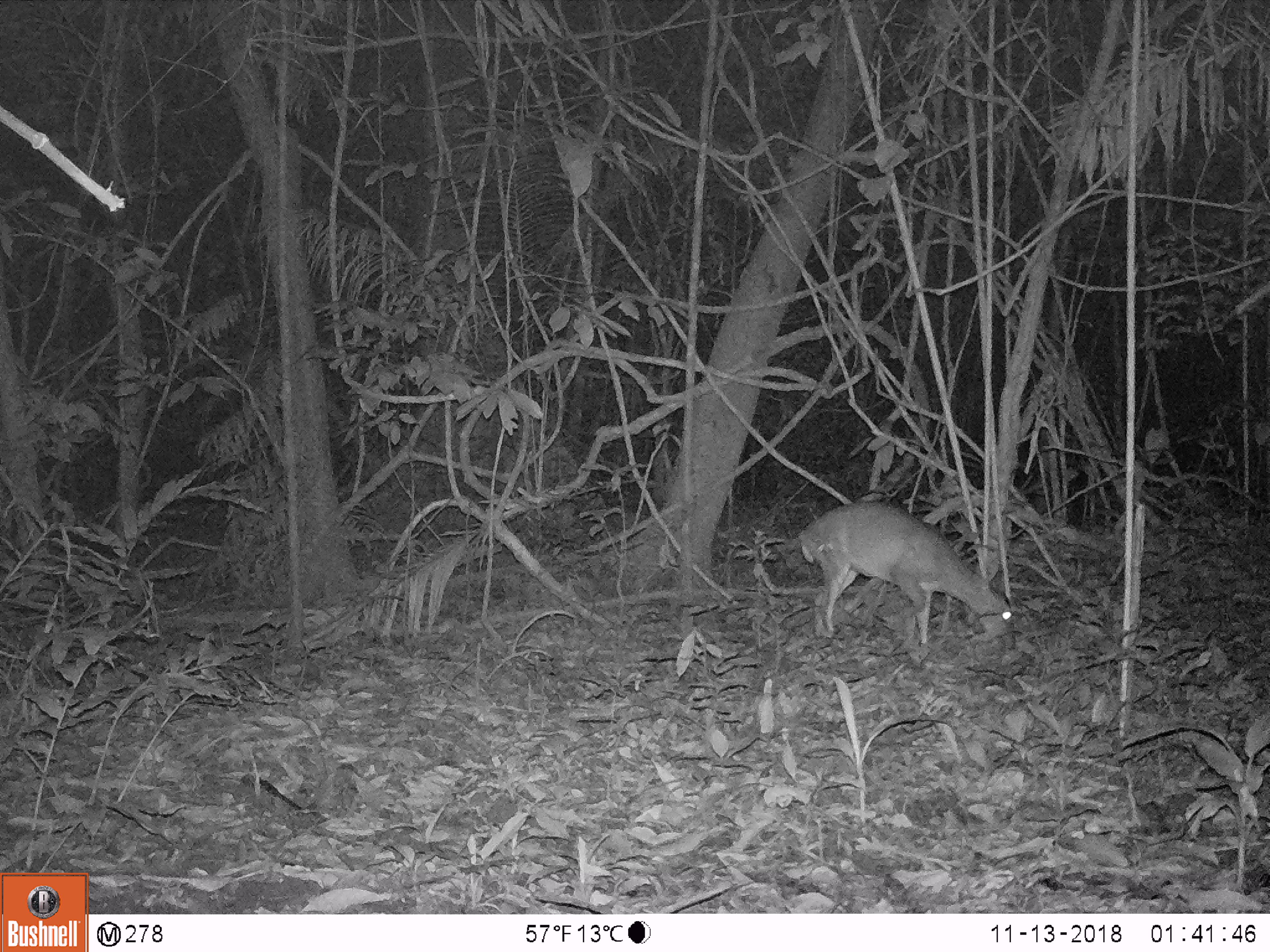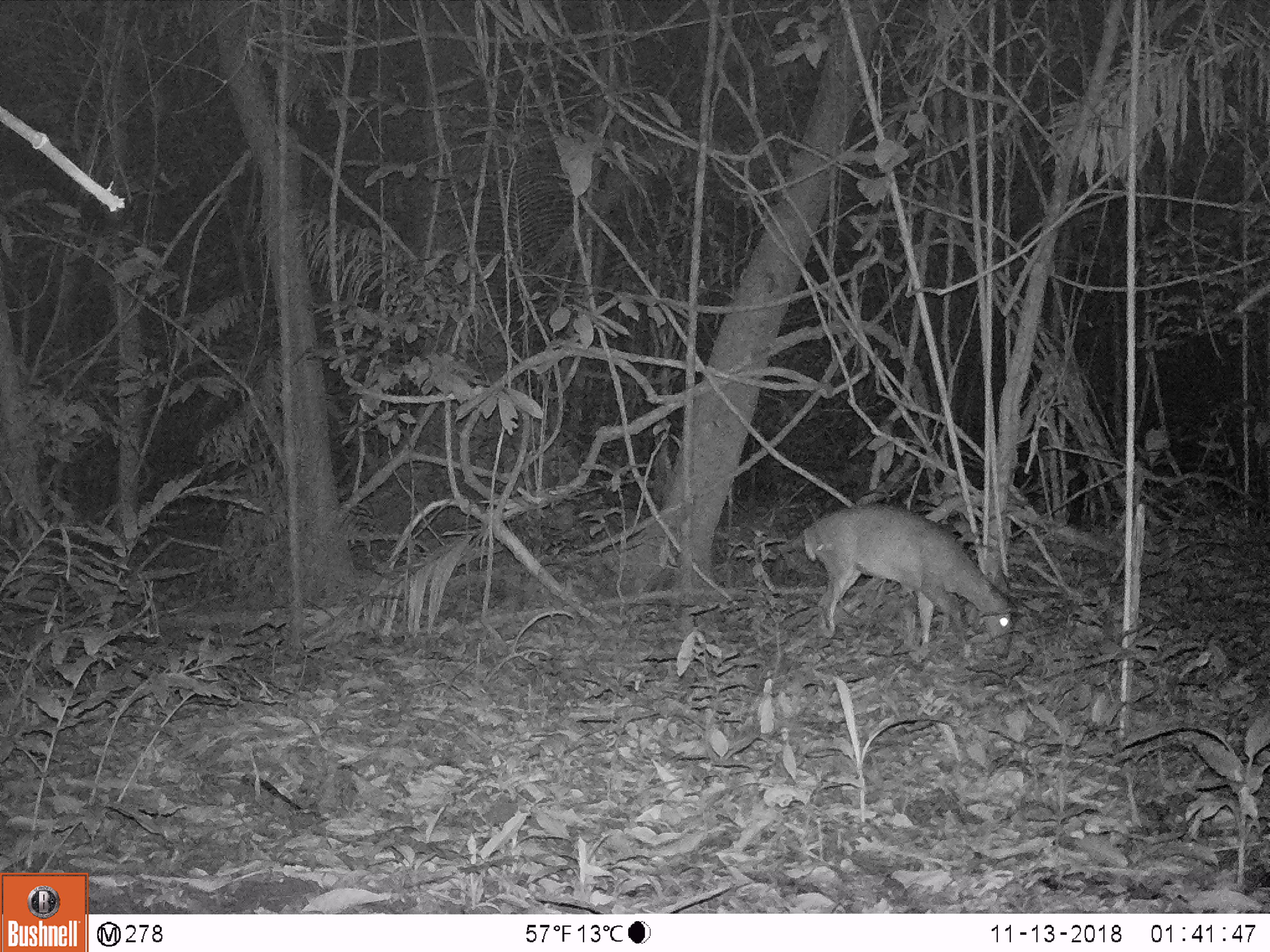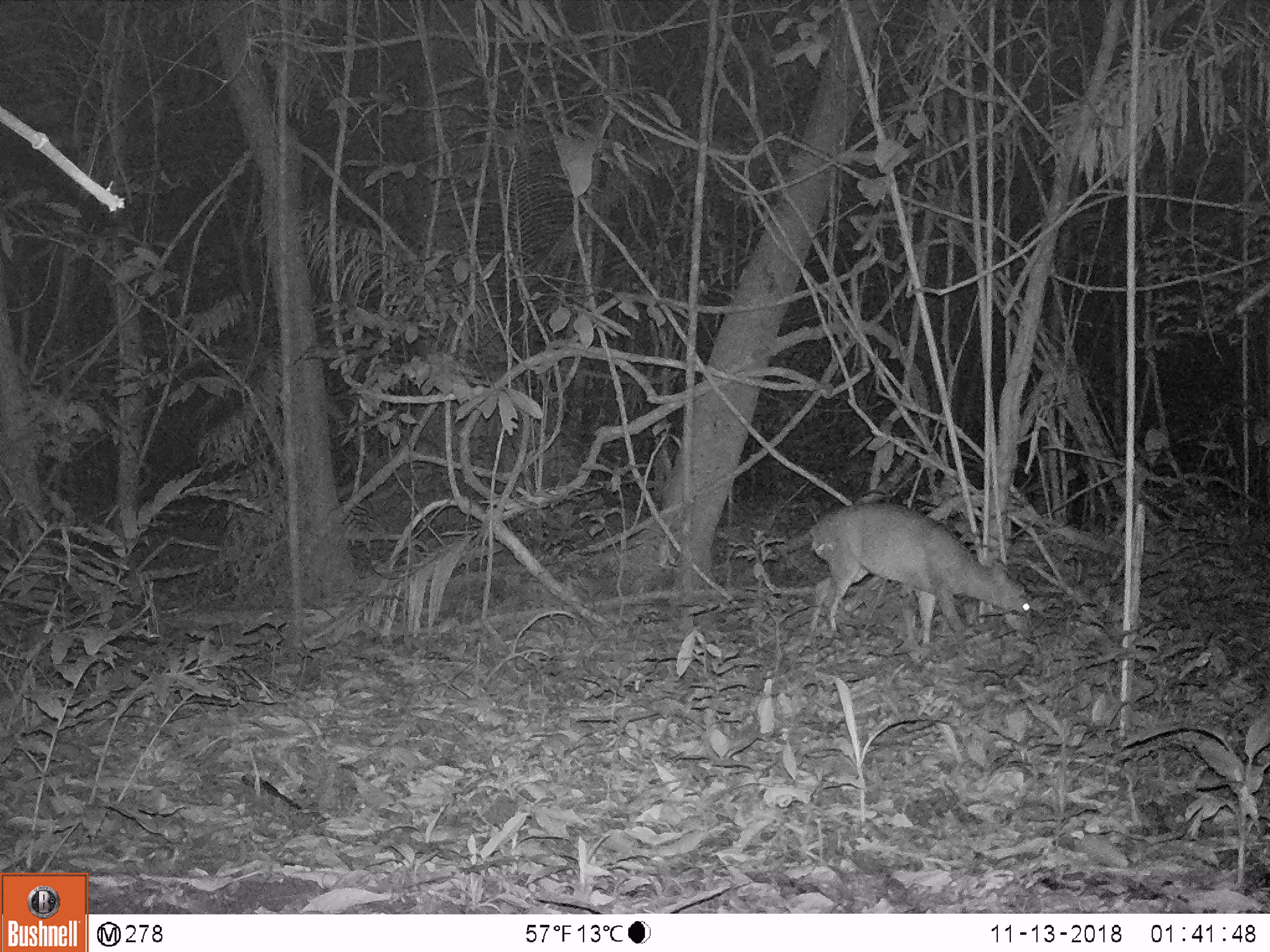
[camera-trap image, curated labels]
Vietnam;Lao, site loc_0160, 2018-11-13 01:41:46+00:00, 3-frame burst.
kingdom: Animalia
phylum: Chordata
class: Mammalia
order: Artiodactyla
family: Cervidae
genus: Muntiacus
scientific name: Muntiacus vuquangensis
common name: large-antlered muntjac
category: large antlered muntjac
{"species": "large antlered muntjac (large-antlered muntjac) (Muntiacus vuquangensis)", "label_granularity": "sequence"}